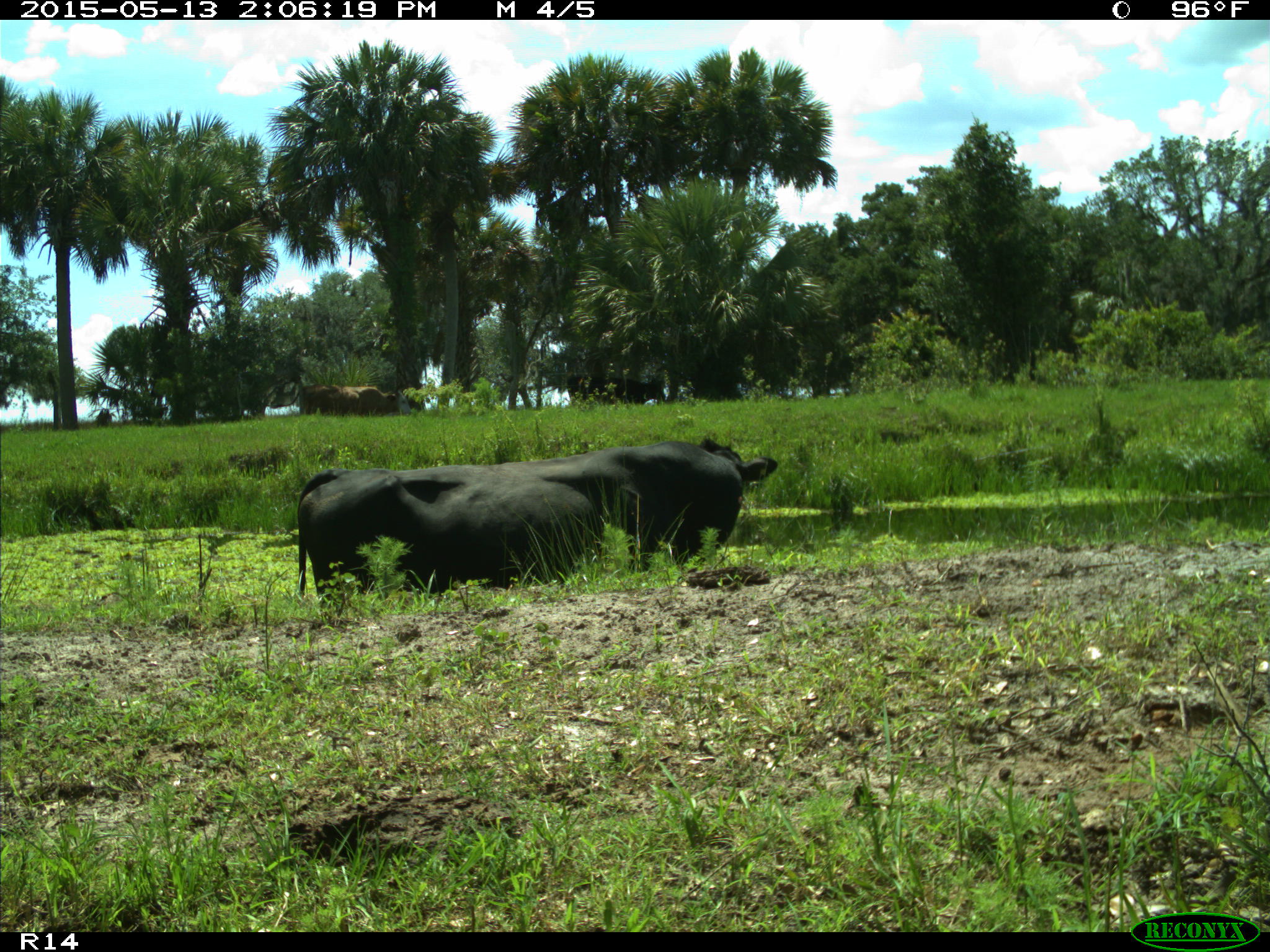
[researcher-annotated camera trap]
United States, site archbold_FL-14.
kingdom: Animalia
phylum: Chordata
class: Mammalia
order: Artiodactyla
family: Bovidae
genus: Bos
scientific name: Bos taurus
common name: domestic cow